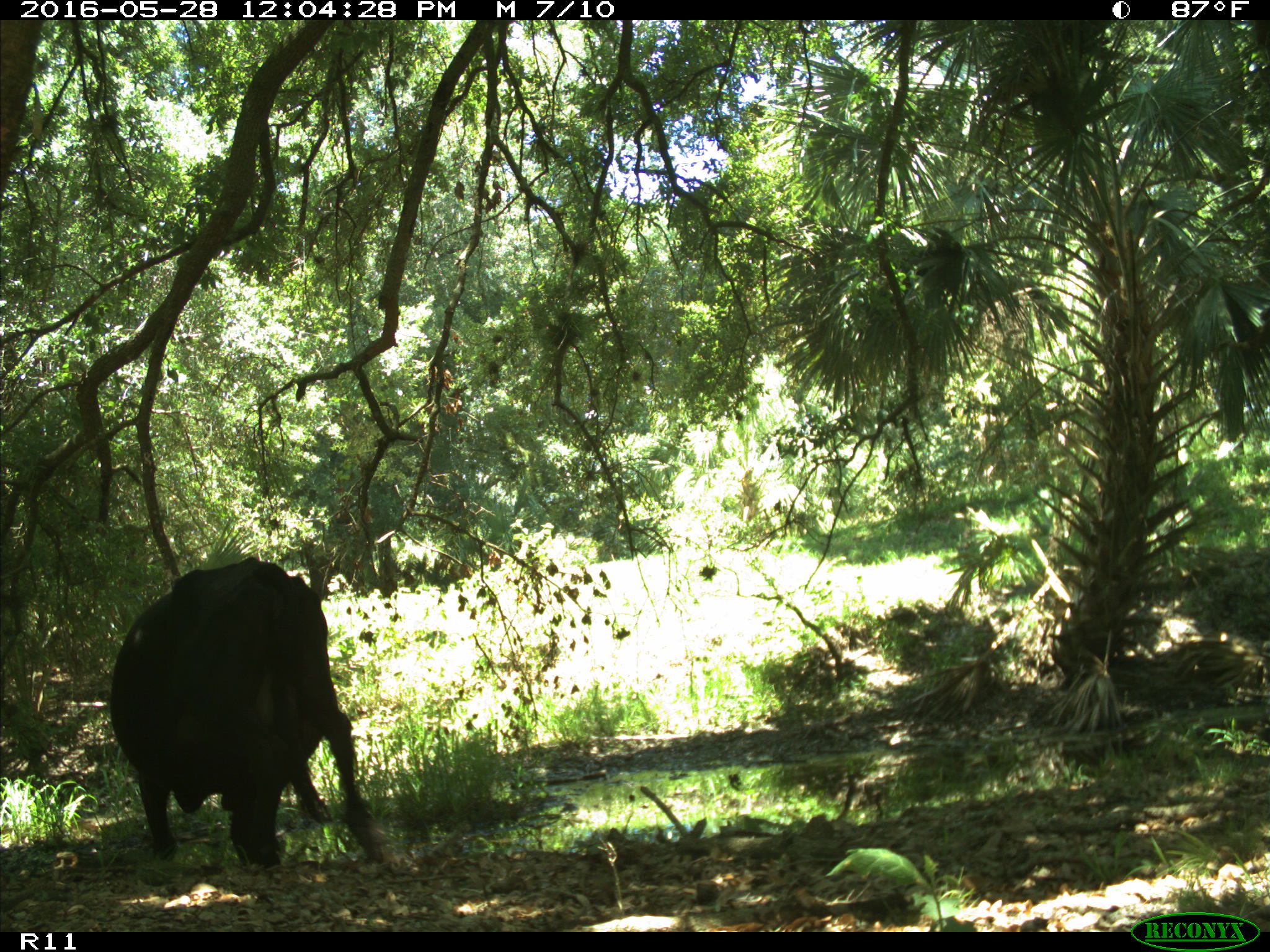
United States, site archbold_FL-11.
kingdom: Animalia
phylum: Chordata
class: Mammalia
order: Artiodactyla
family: Bovidae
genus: Bos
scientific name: Bos taurus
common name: domestic cow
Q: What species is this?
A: Bos taurus (domestic cow).